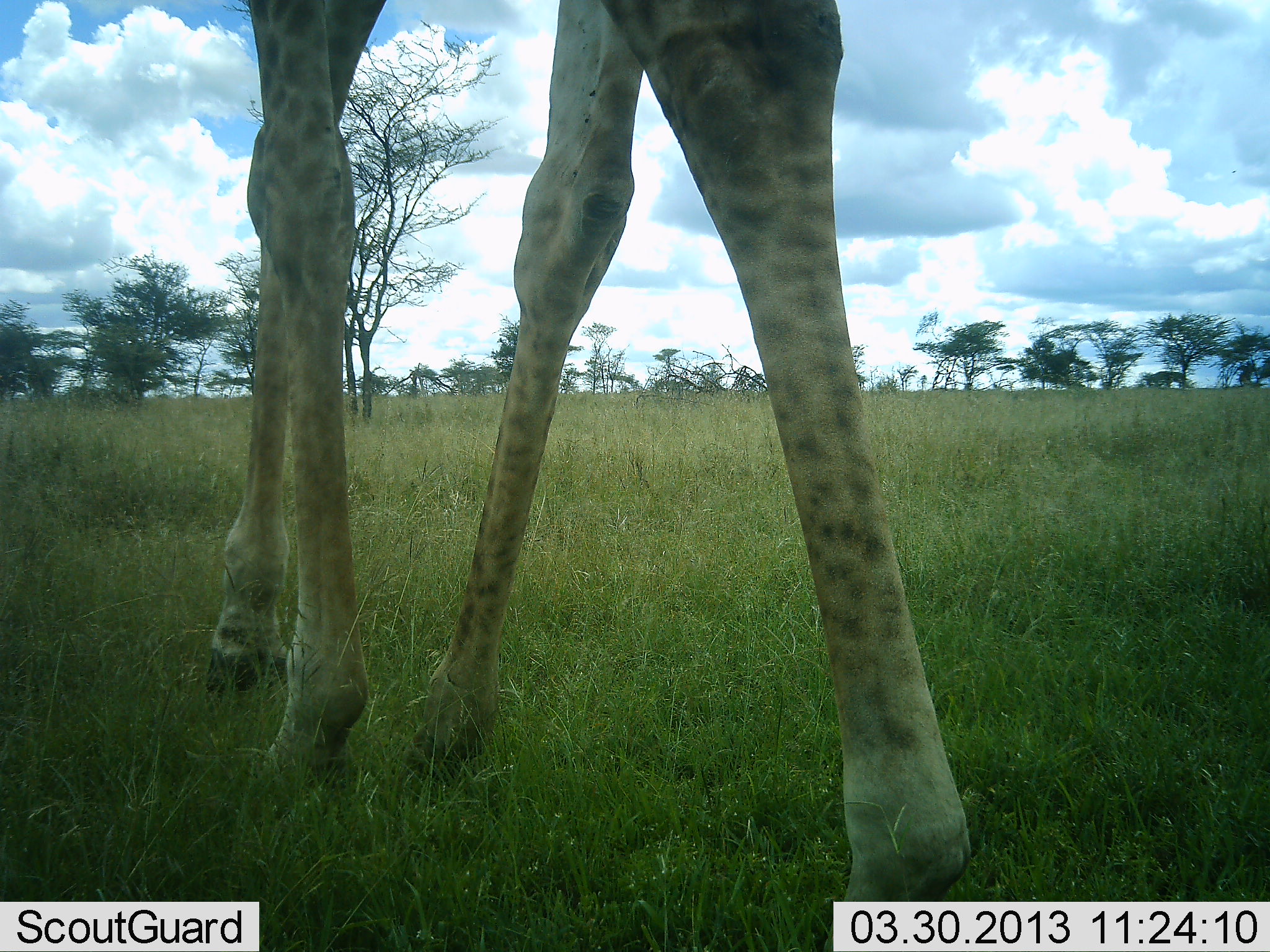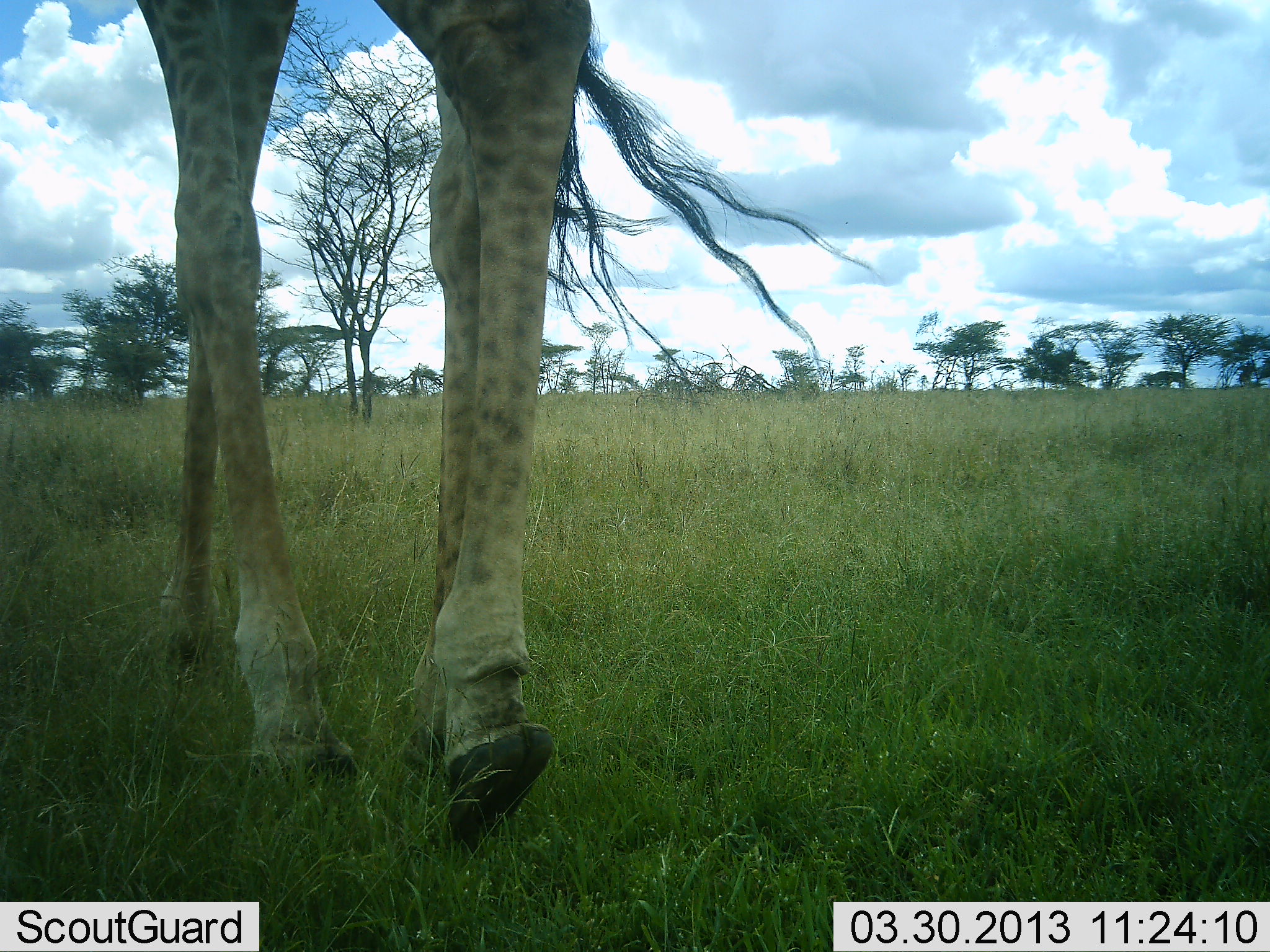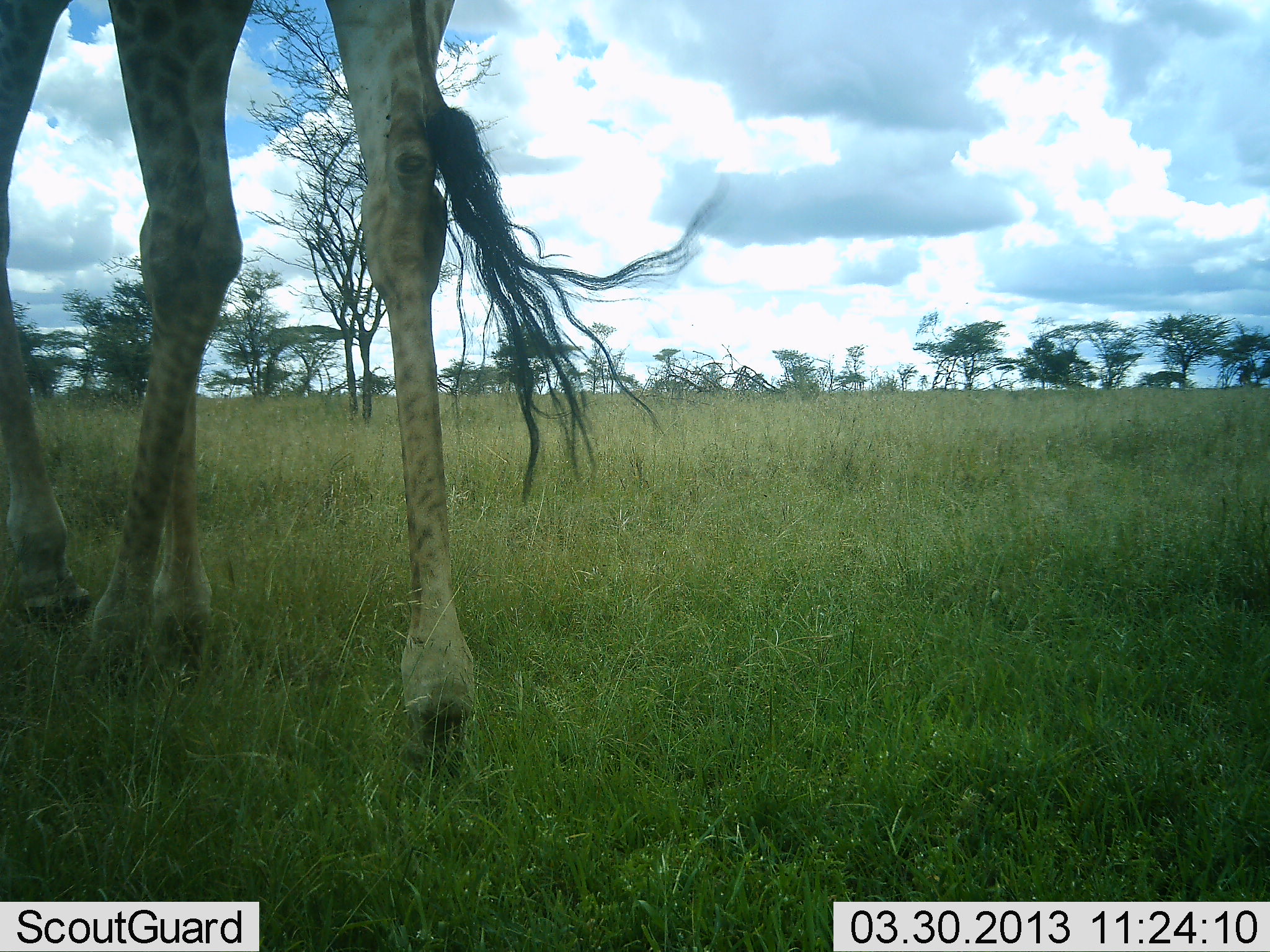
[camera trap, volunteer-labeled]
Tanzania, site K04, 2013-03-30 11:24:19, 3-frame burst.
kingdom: Animalia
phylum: Chordata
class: Mammalia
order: Artiodactyla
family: Giraffidae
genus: Giraffa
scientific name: Giraffa camelopardalis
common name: giraffe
Giraffe (Giraffa camelopardalis), count 1. Behavior (volunteer vote fractions): standing 9%, resting 0%, moving 98%, interacting 0%. Young present (vote fraction): 0%. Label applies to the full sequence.